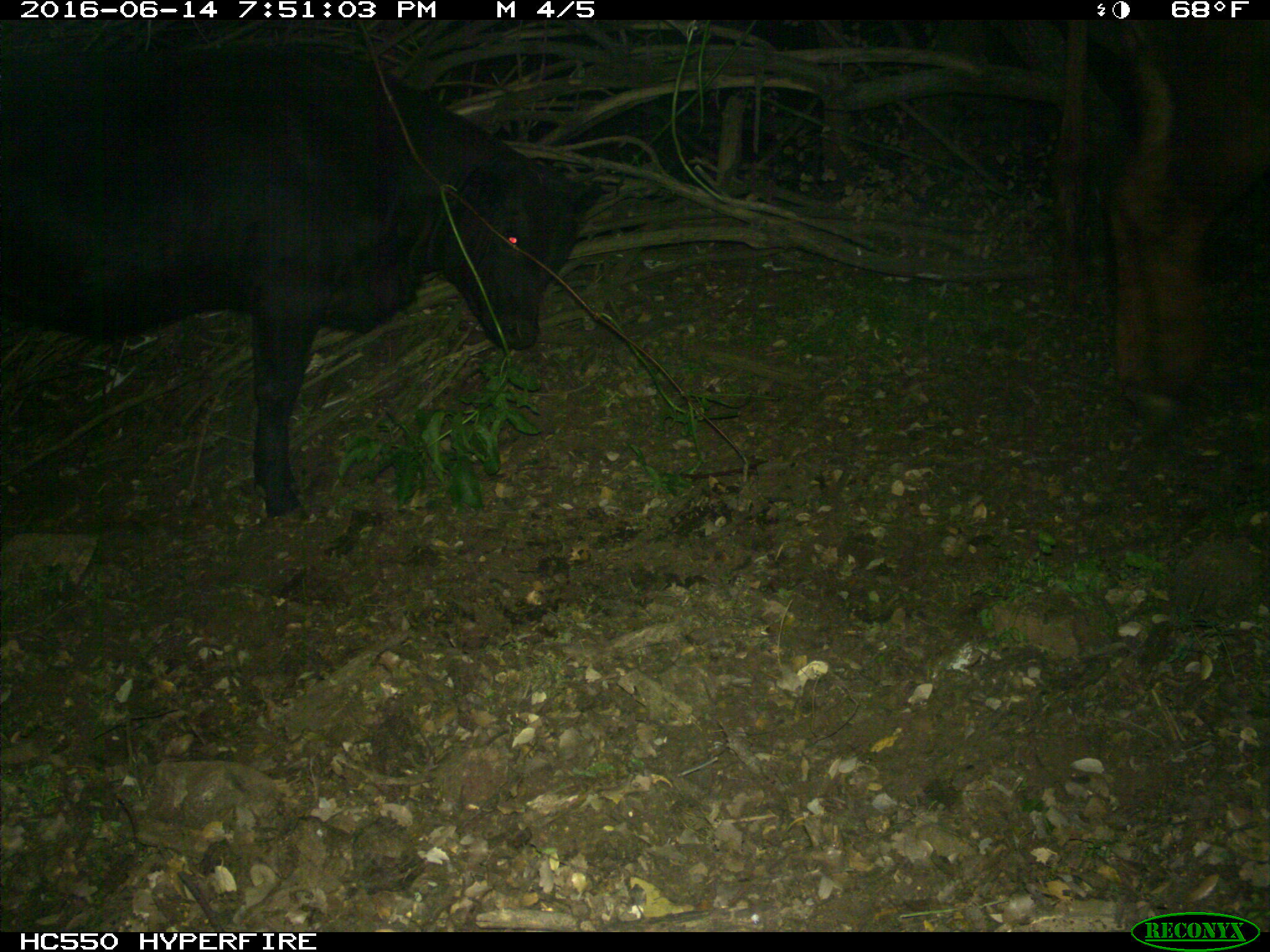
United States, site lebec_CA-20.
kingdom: Animalia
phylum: Chordata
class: Mammalia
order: Artiodactyla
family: Bovidae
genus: Bos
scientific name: Bos taurus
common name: domestic cow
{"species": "Bos taurus (domestic cow)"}